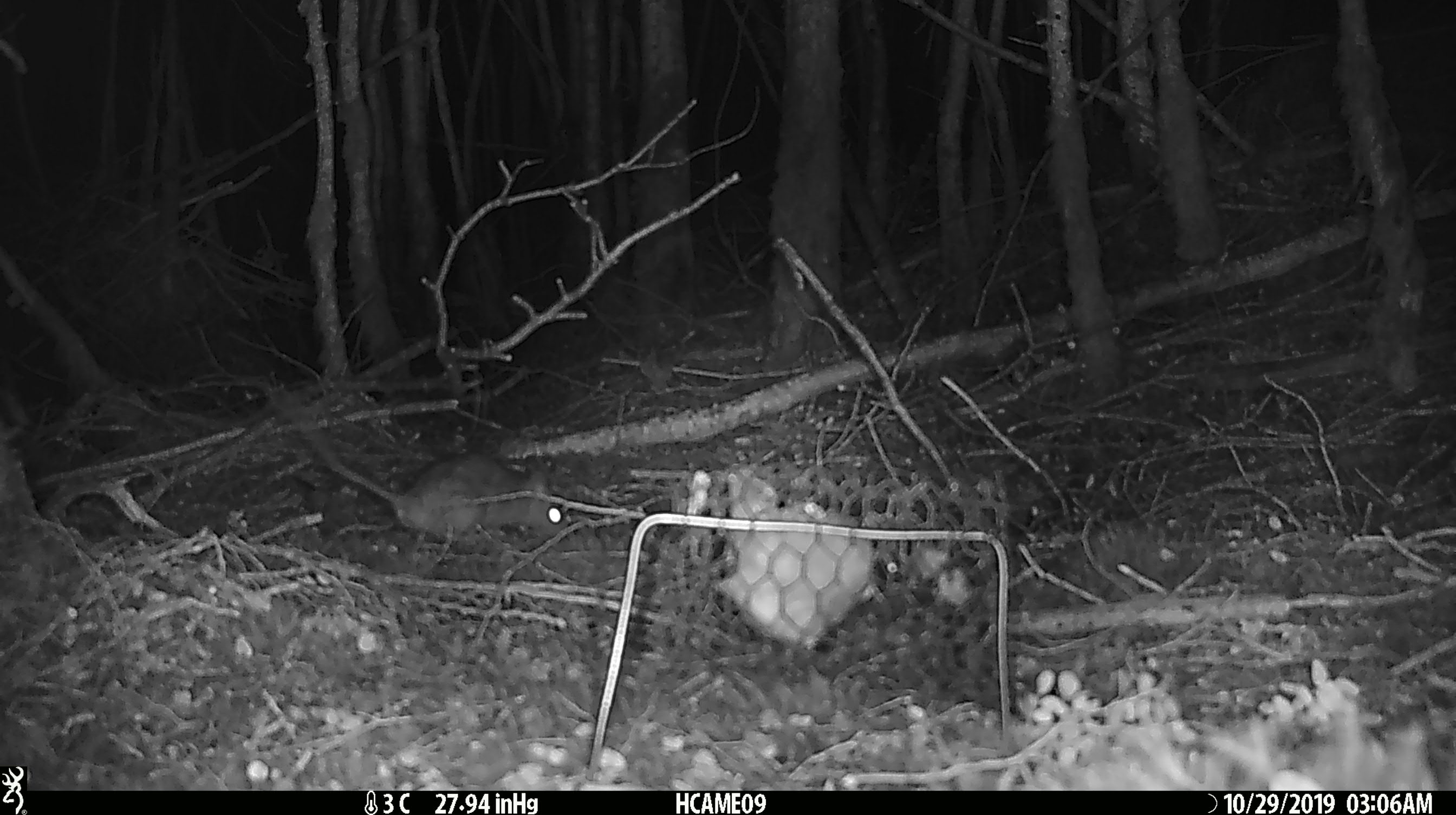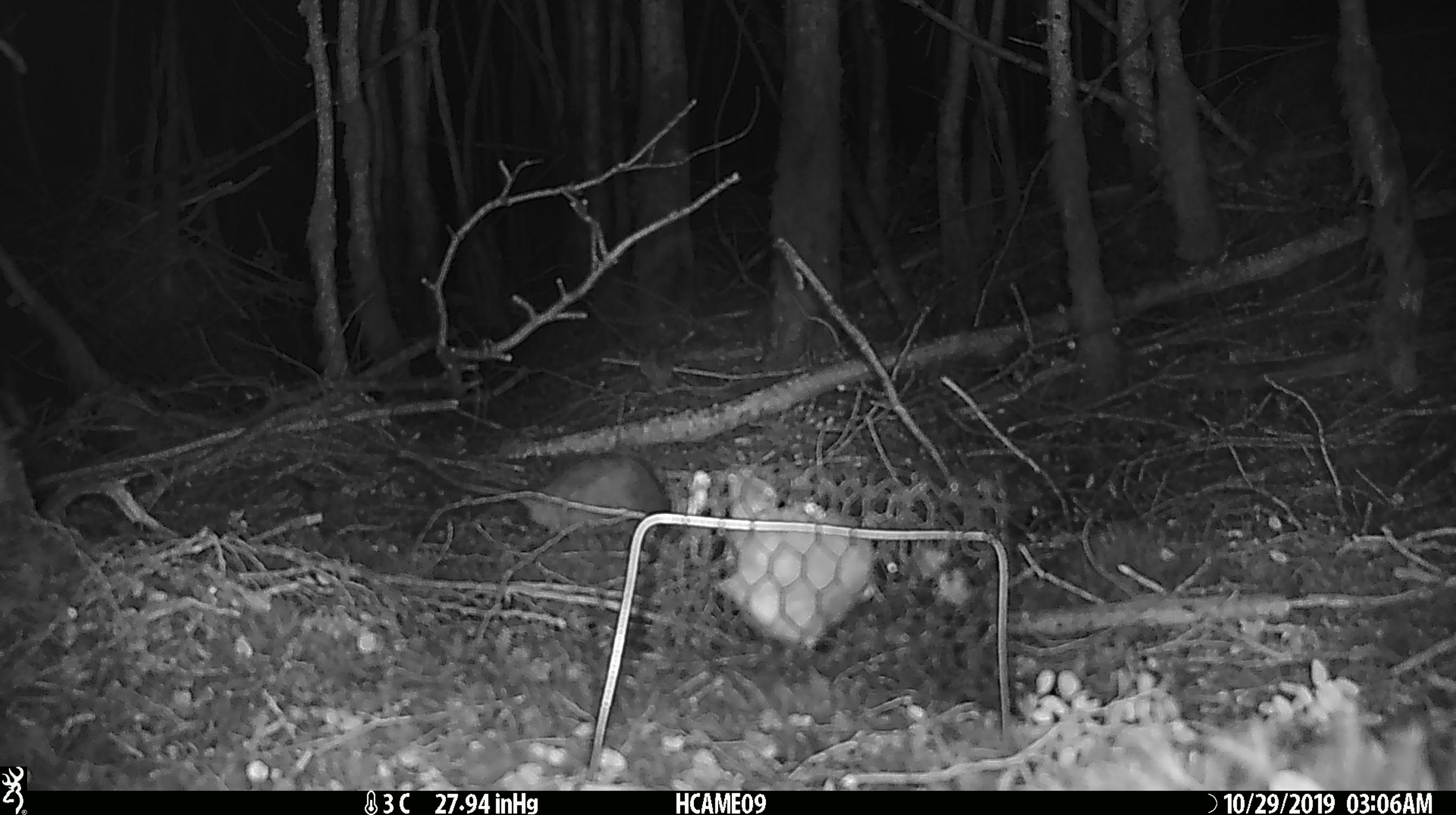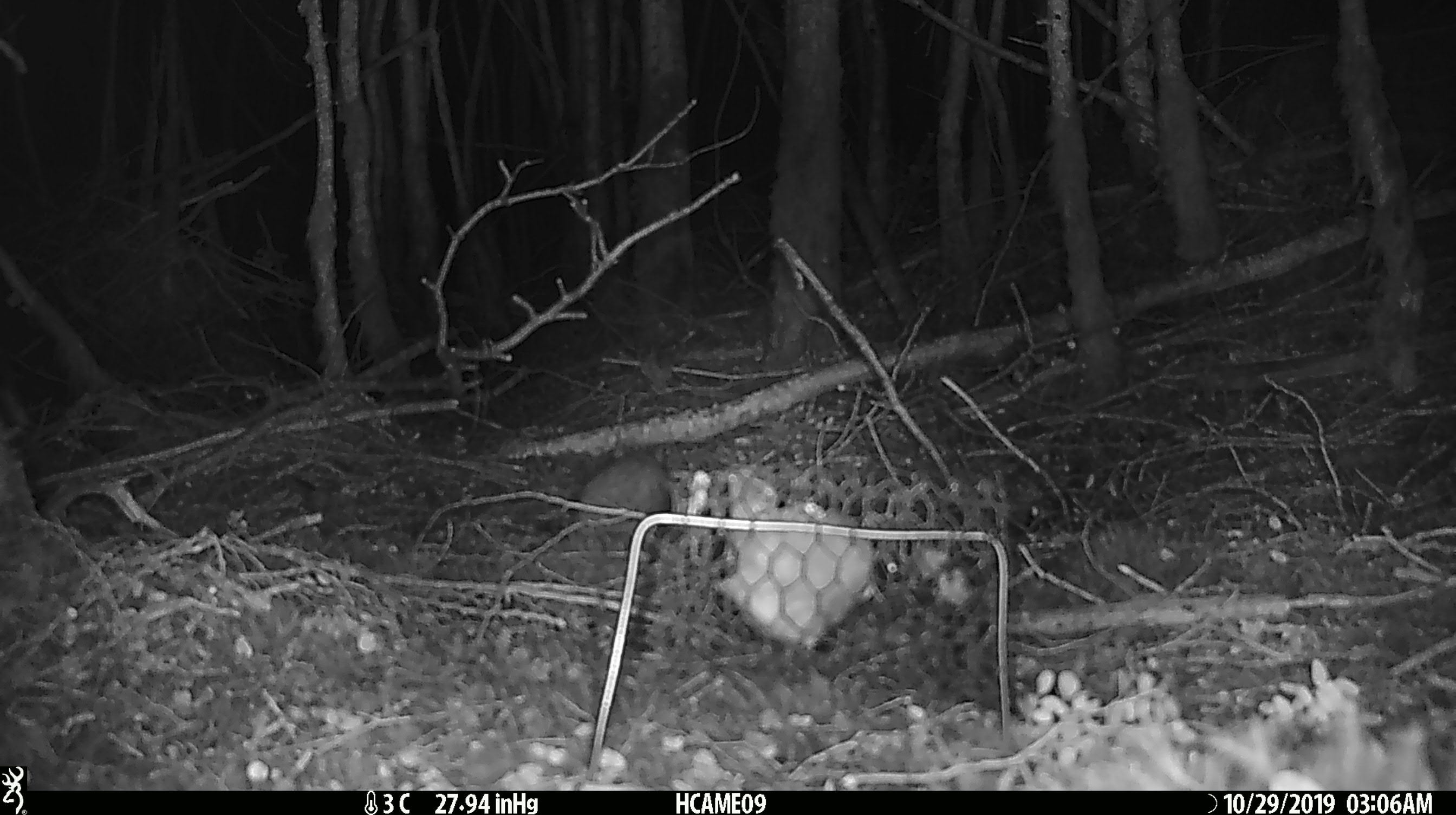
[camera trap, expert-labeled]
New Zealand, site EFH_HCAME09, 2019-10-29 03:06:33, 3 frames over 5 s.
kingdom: Animalia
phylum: Chordata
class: Mammalia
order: Rodentia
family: Muridae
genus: Mus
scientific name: Mus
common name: mouse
Mouse (Mus).